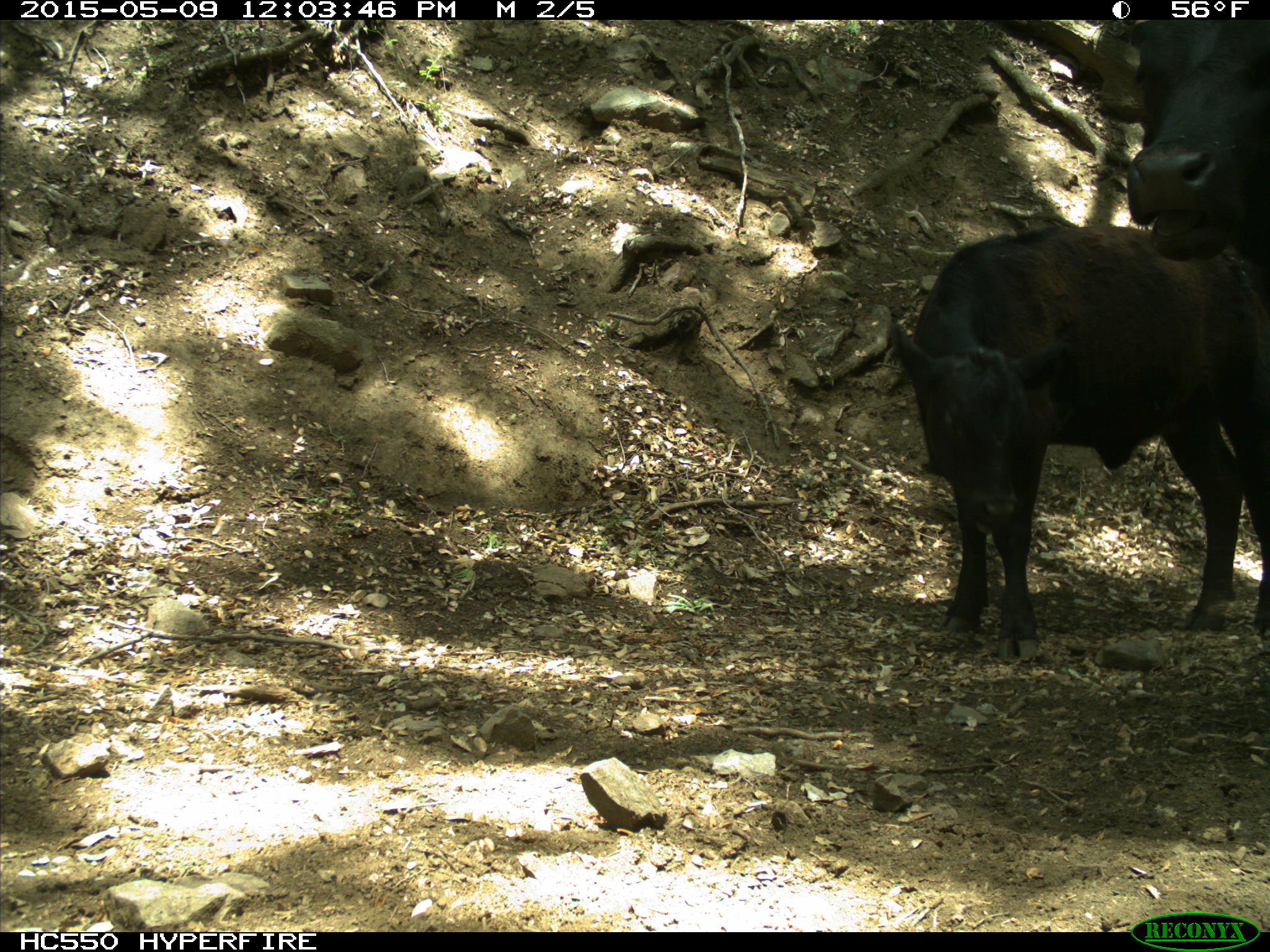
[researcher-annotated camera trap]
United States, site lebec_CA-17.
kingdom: Animalia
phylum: Chordata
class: Mammalia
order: Artiodactyla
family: Bovidae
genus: Bos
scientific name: Bos taurus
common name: domestic cow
Bos taurus (domestic cow).